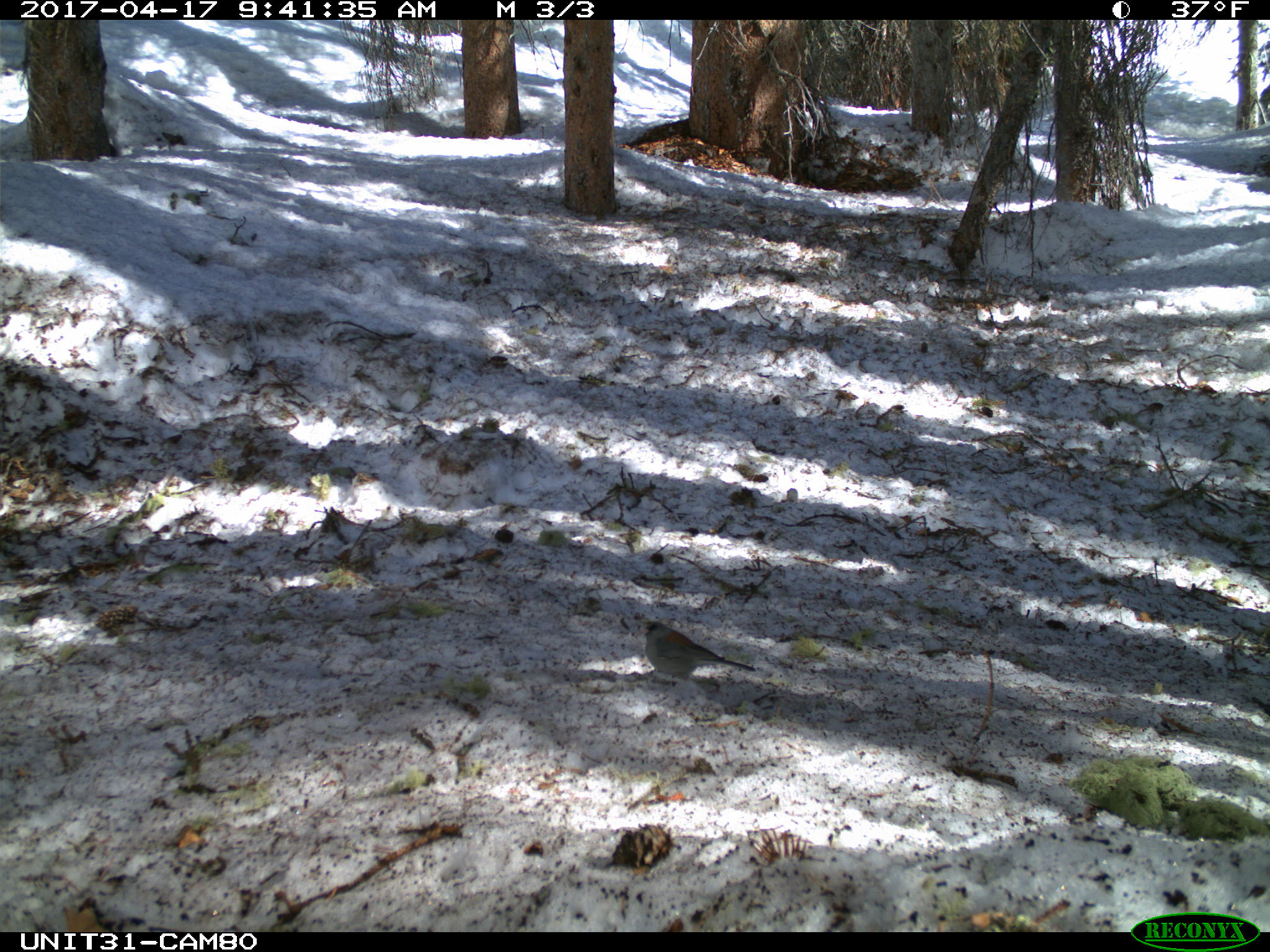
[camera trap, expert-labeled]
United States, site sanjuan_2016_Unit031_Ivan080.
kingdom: Animalia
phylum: Chordata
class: Aves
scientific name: Aves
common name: birds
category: unidentified bird